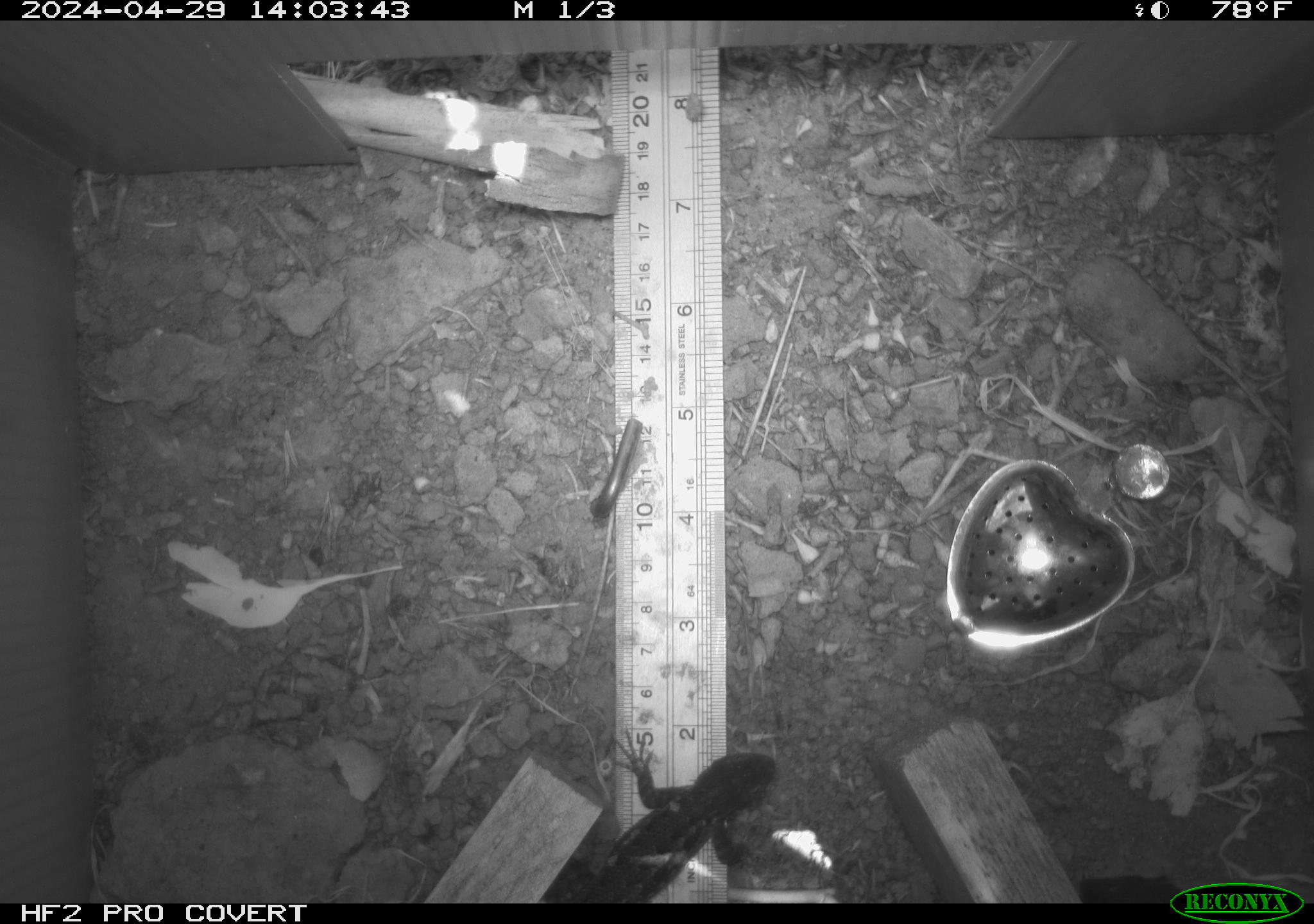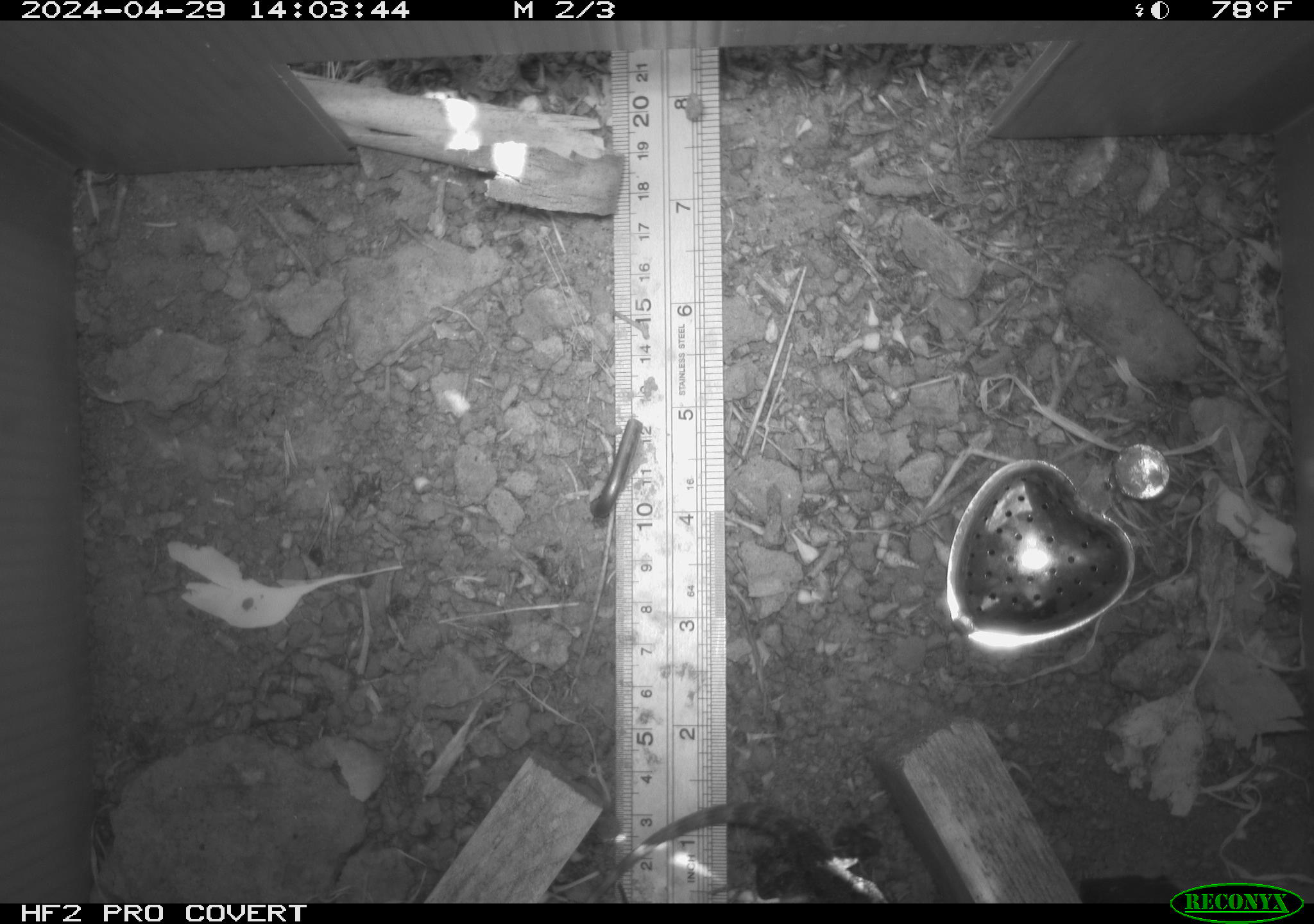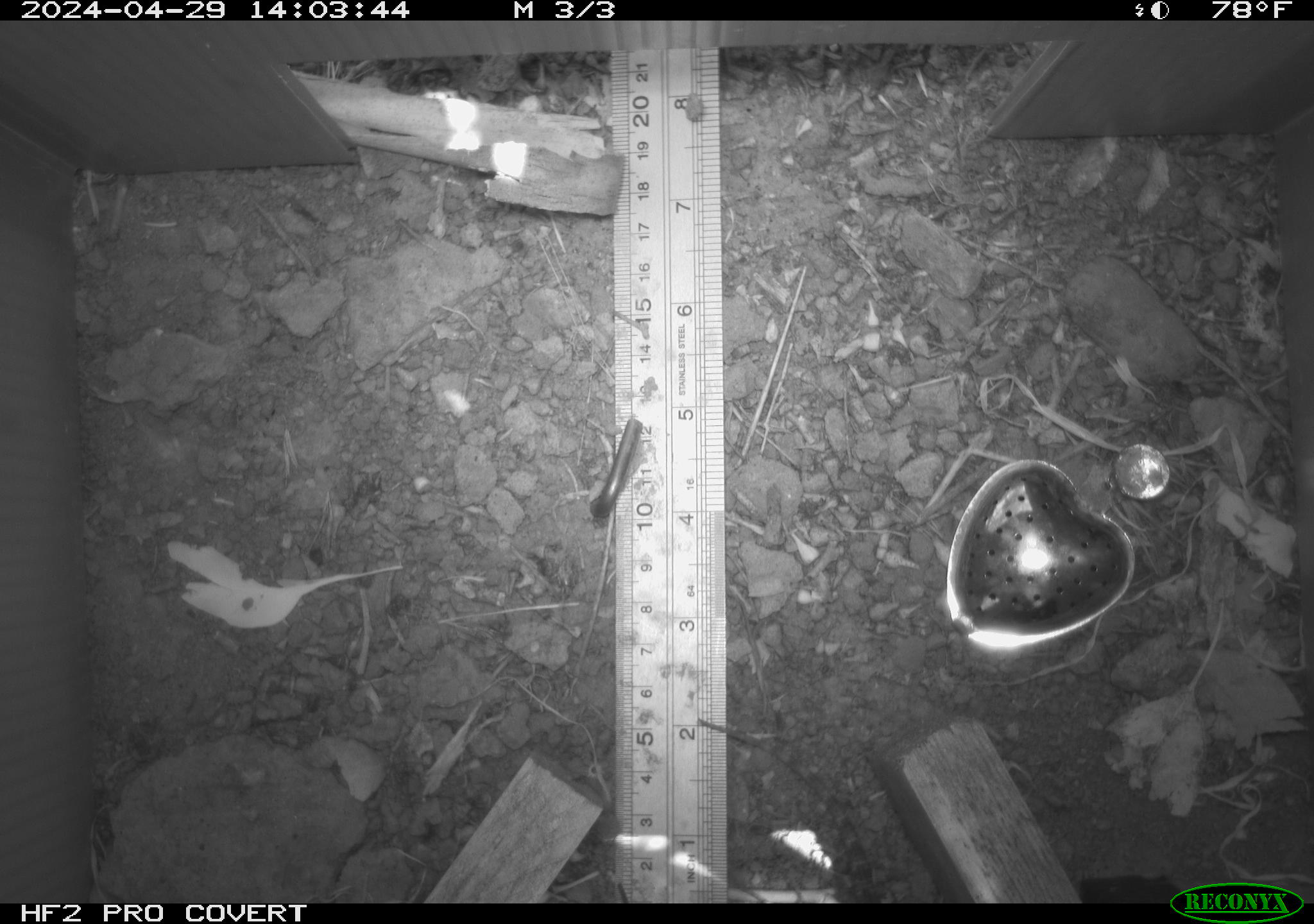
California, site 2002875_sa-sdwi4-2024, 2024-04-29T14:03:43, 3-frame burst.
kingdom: Animalia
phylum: Chordata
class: Reptilia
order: Squamata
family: Phrynosomatidae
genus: Sceloporus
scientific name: Sceloporus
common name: spiny lizards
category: sceloporus species